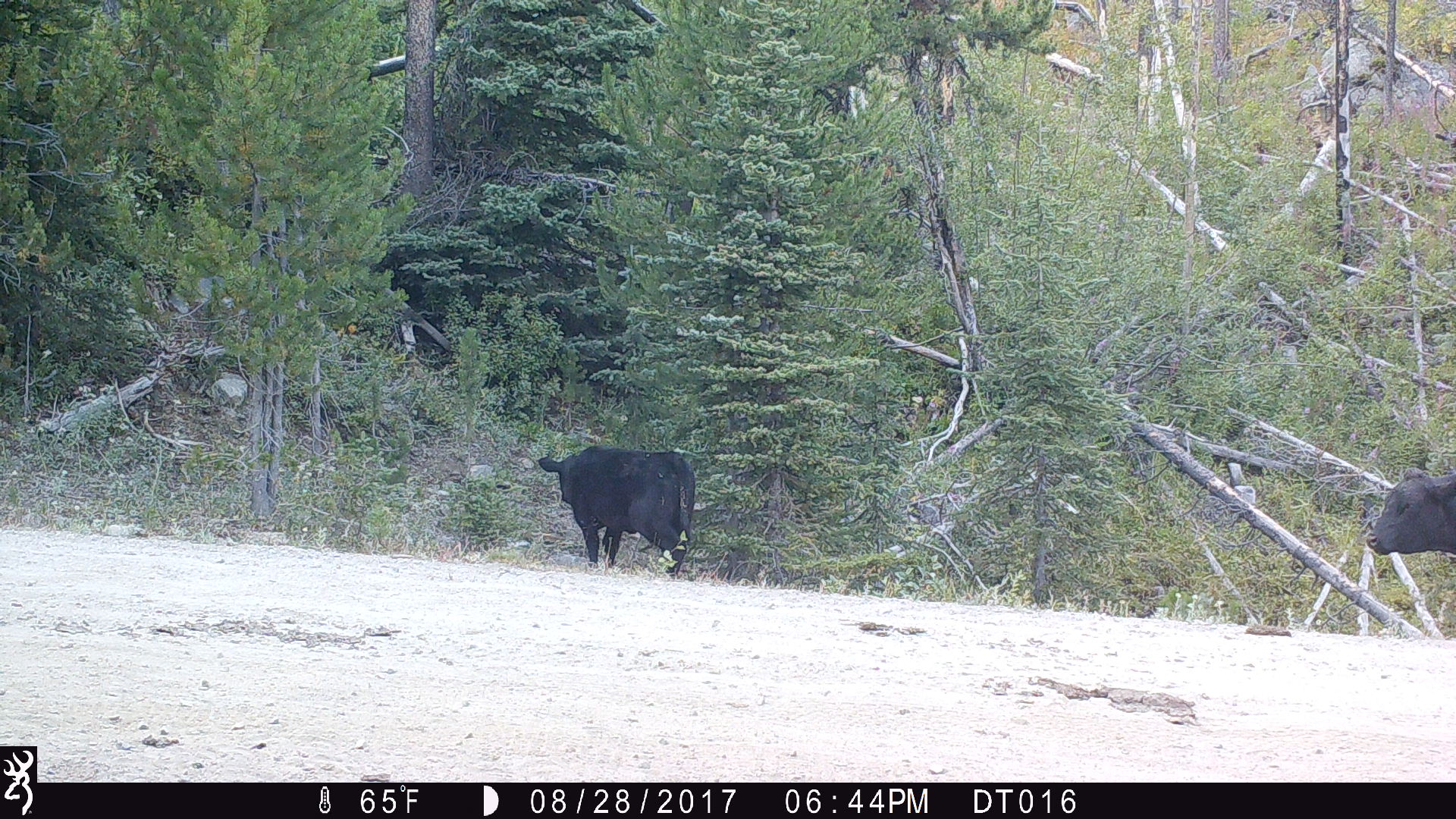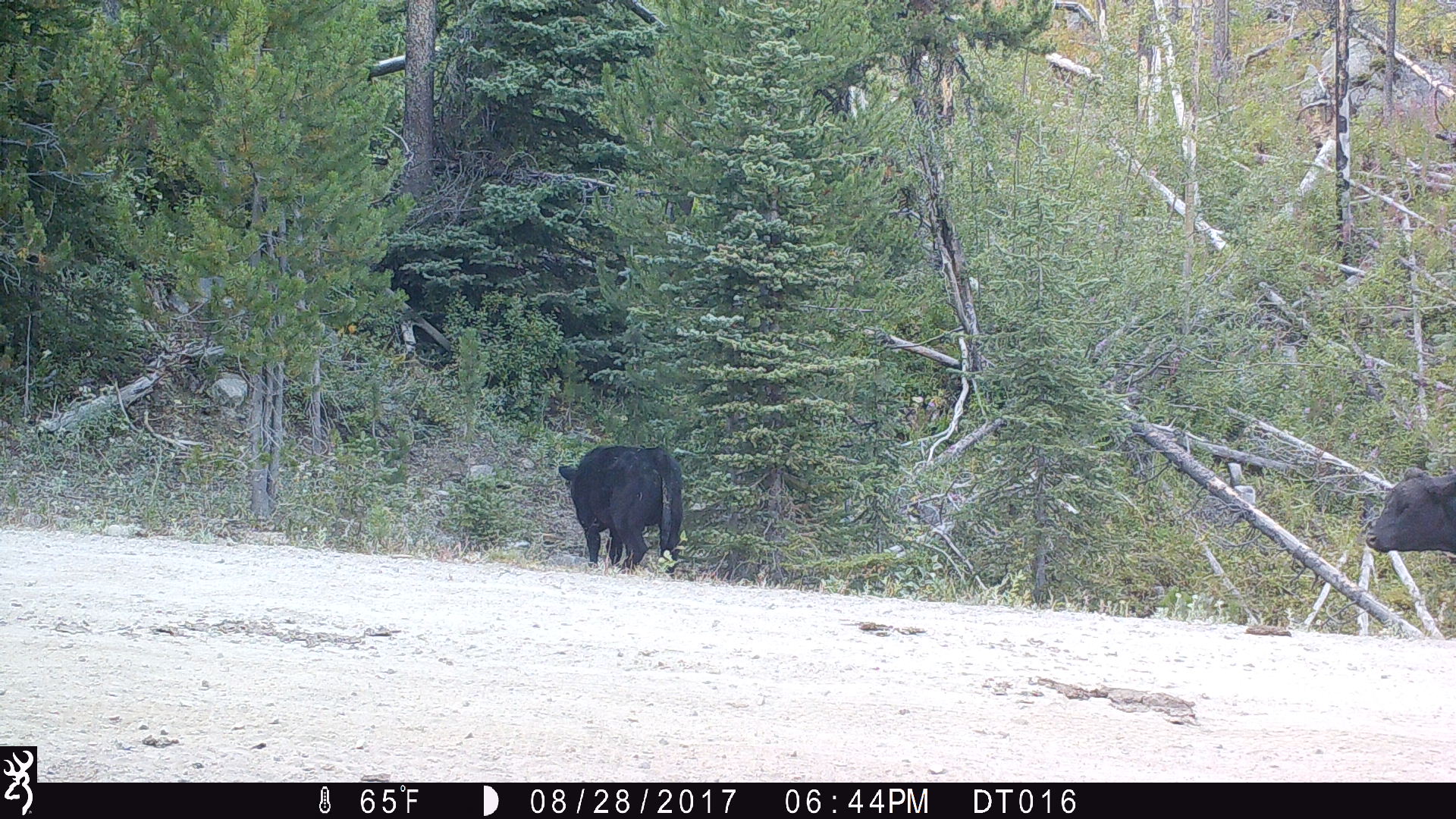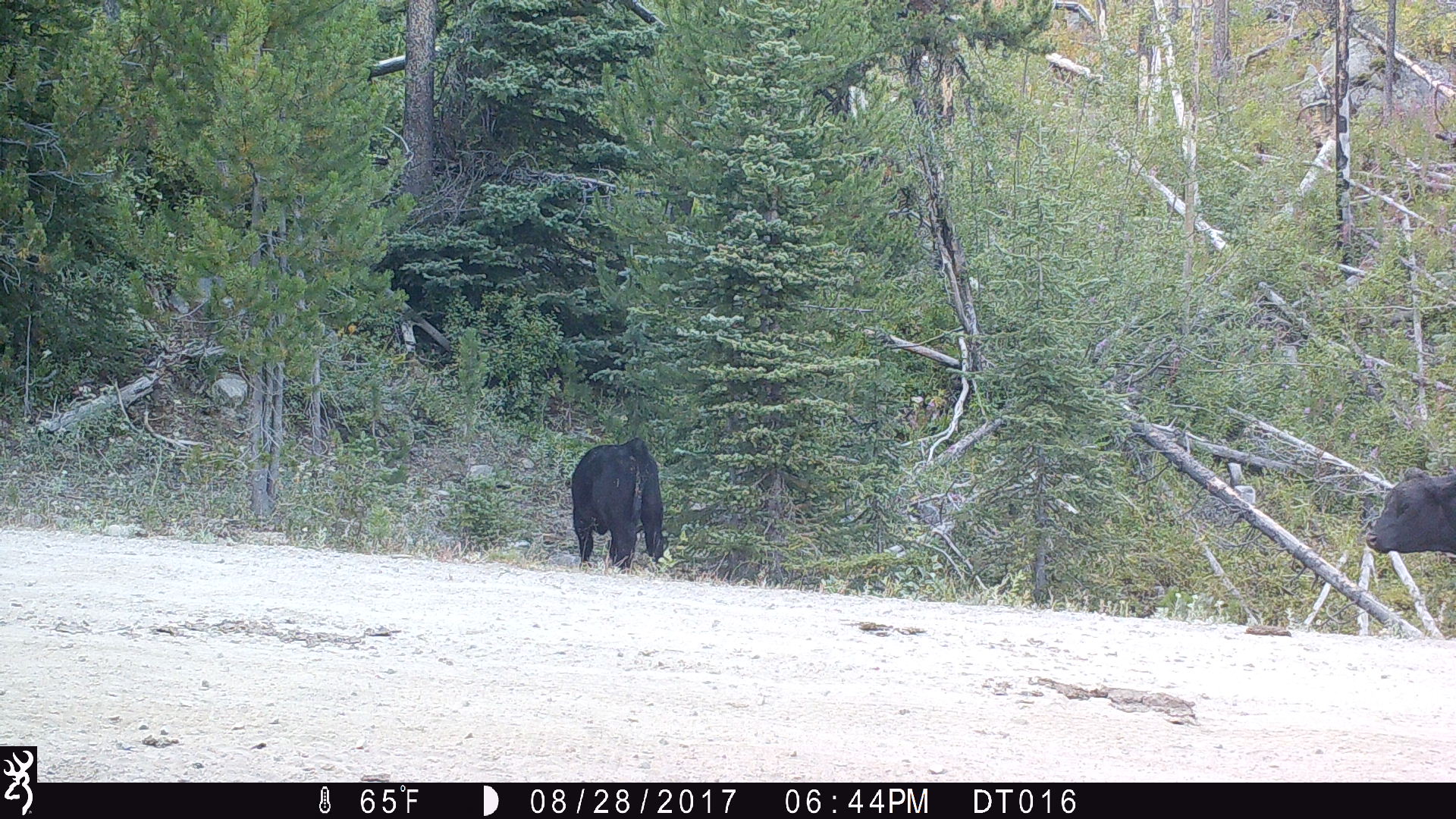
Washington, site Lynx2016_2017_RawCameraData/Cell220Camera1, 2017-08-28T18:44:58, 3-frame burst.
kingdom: Animalia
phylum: Chordata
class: Mammalia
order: Artiodactyla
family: Bovidae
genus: Bos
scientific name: Bos taurus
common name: domestic cattle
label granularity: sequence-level